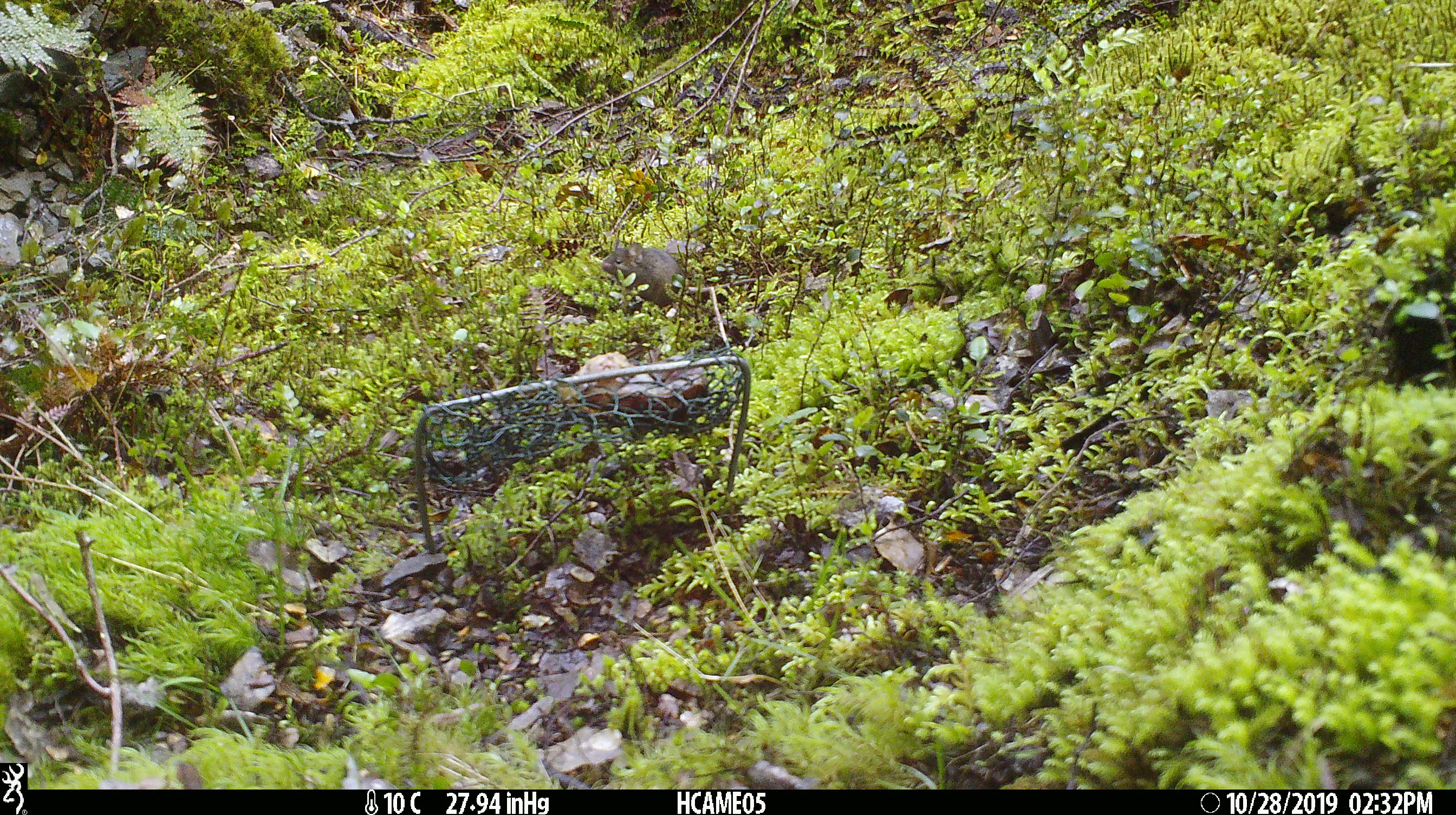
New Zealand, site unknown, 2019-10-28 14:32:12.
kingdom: Animalia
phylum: Chordata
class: Mammalia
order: Rodentia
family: Muridae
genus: Mus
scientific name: Mus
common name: mouse